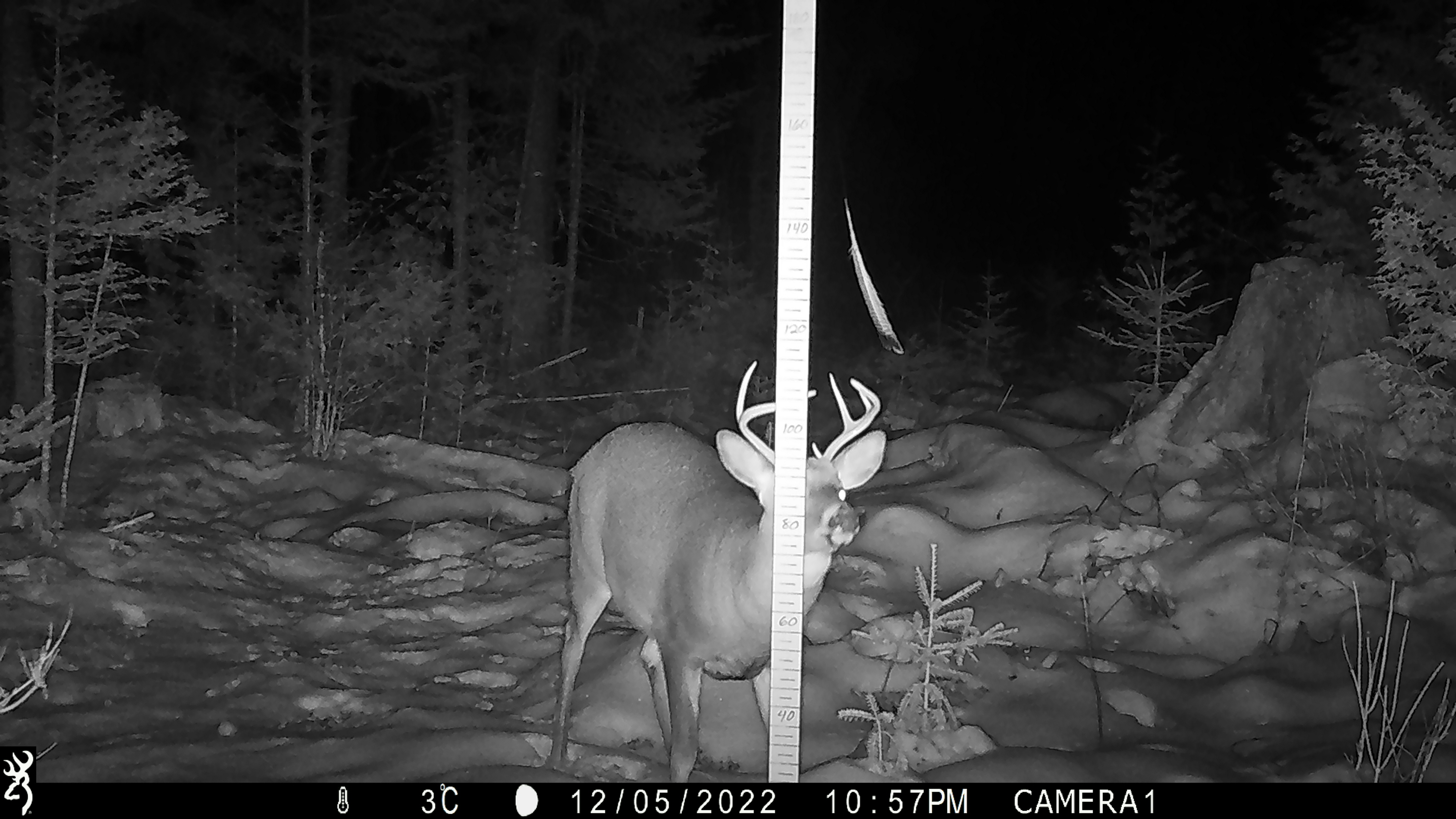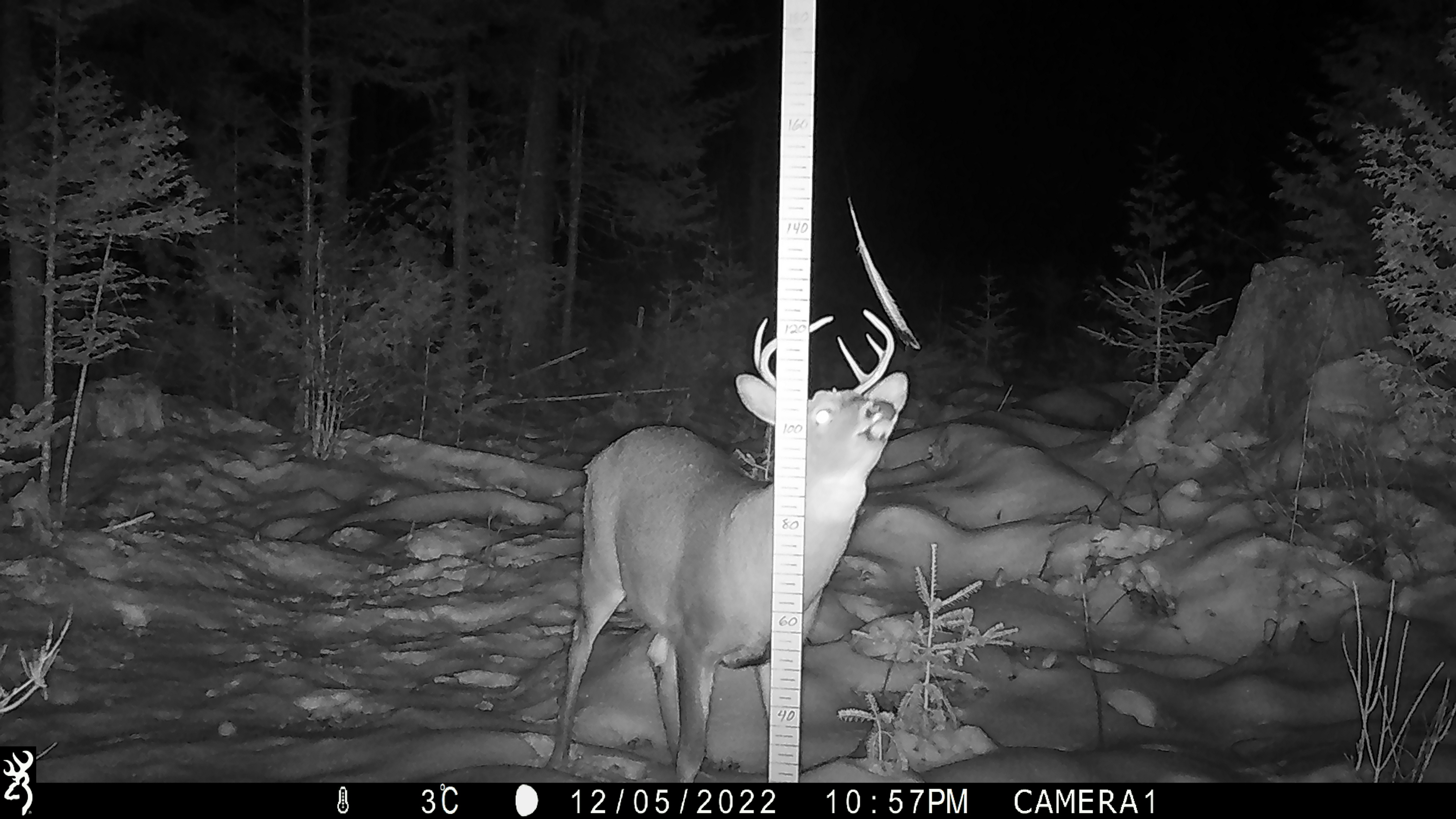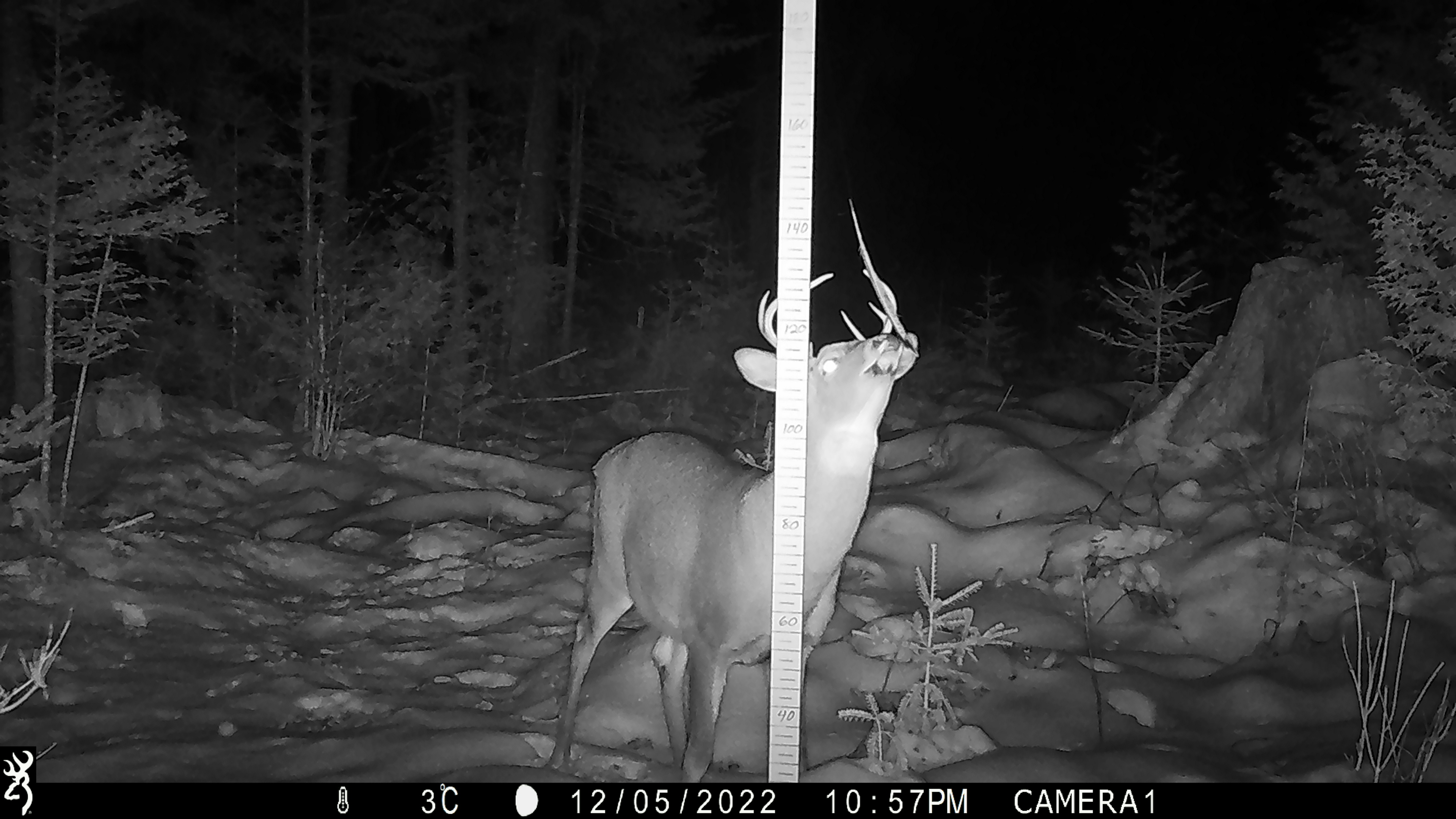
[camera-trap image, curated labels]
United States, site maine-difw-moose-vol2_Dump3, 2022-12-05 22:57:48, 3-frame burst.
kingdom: Animalia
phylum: Chordata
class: Mammalia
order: Artiodactyla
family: Cervidae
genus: Odocoileus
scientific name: Odocoileus virginianus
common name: white-tailed deer